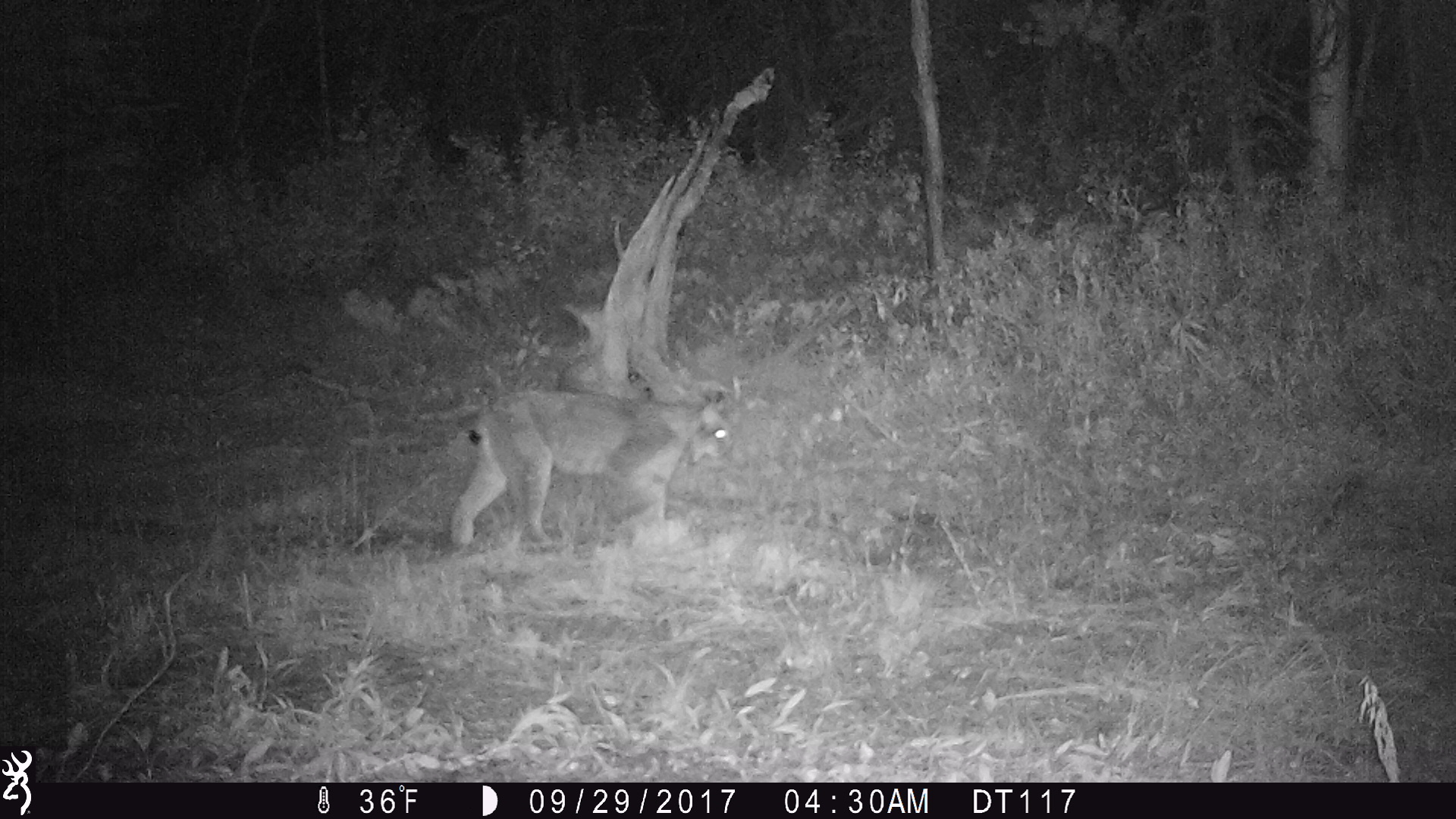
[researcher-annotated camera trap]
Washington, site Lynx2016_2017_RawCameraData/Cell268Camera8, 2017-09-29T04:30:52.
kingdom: Animalia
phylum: Chordata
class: Mammalia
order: Carnivora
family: Felidae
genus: Lynx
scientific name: Lynx canadensis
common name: canada lynx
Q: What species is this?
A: Lynx canadensis (canada lynx).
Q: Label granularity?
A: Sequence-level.